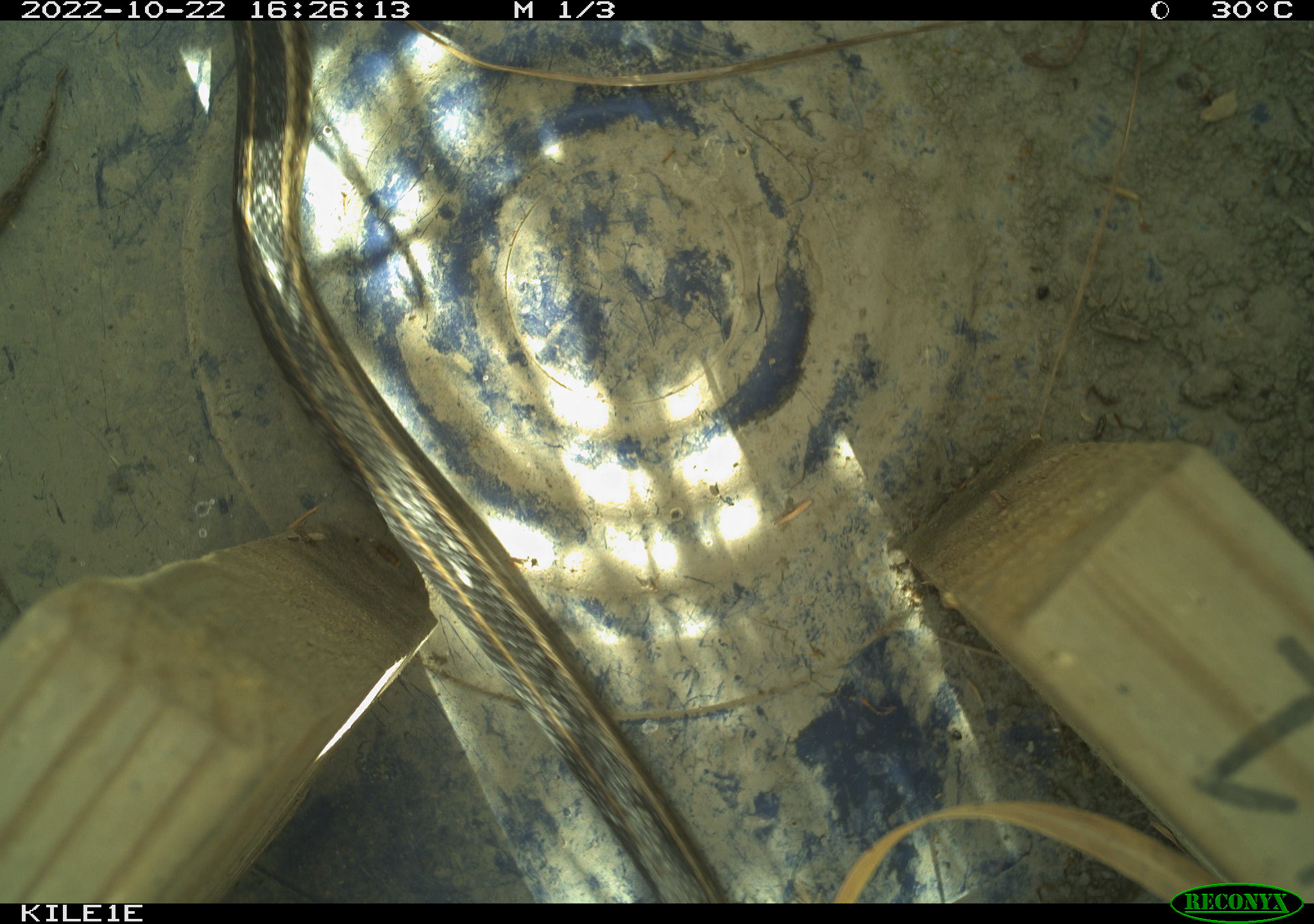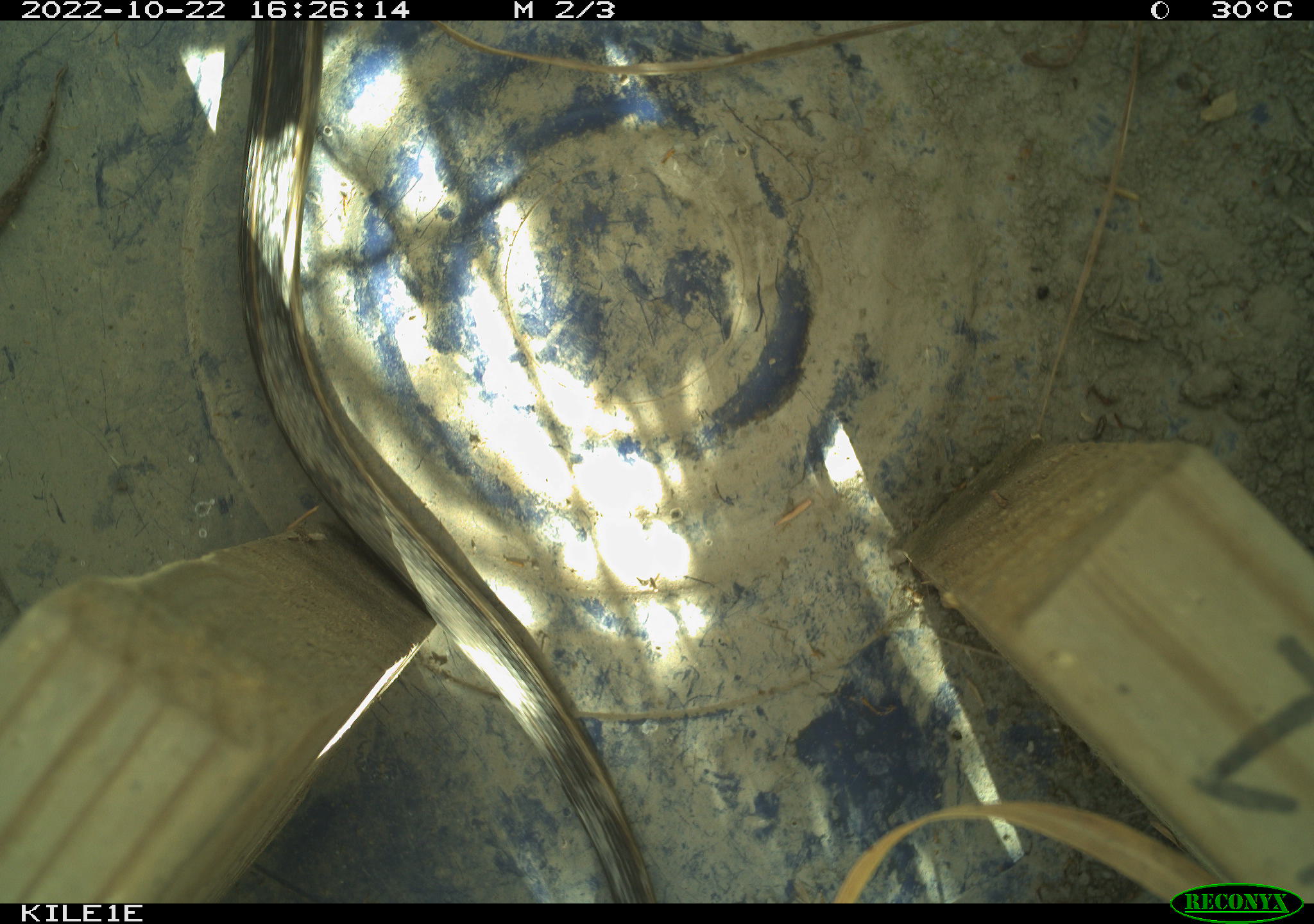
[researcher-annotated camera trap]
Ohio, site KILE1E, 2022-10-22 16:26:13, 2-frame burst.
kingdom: Animalia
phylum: Chordata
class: Reptilia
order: Squamata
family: Colubridae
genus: Thamnophis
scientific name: Thamnophis sirtalis sirtalis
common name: eastern gartersnake